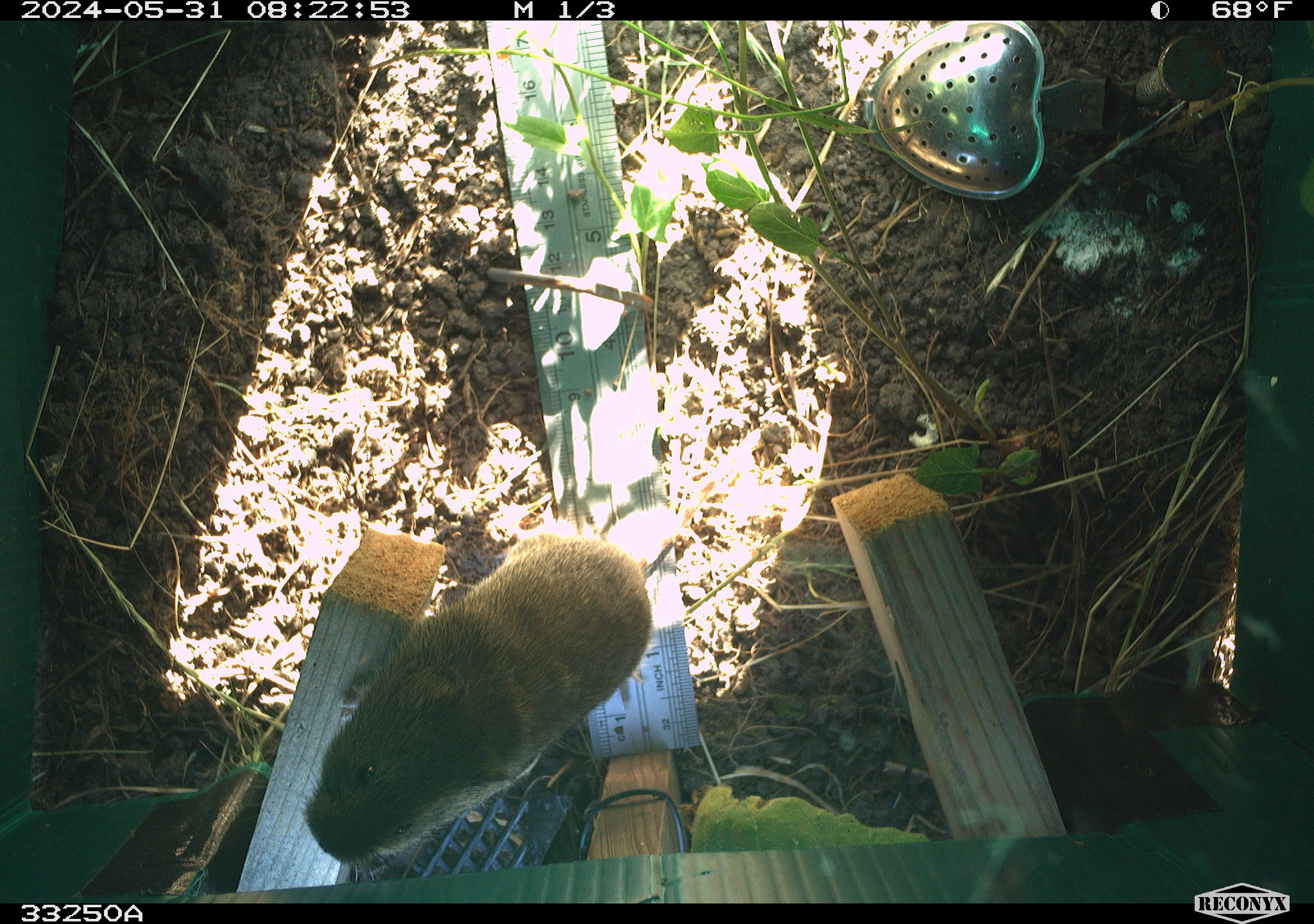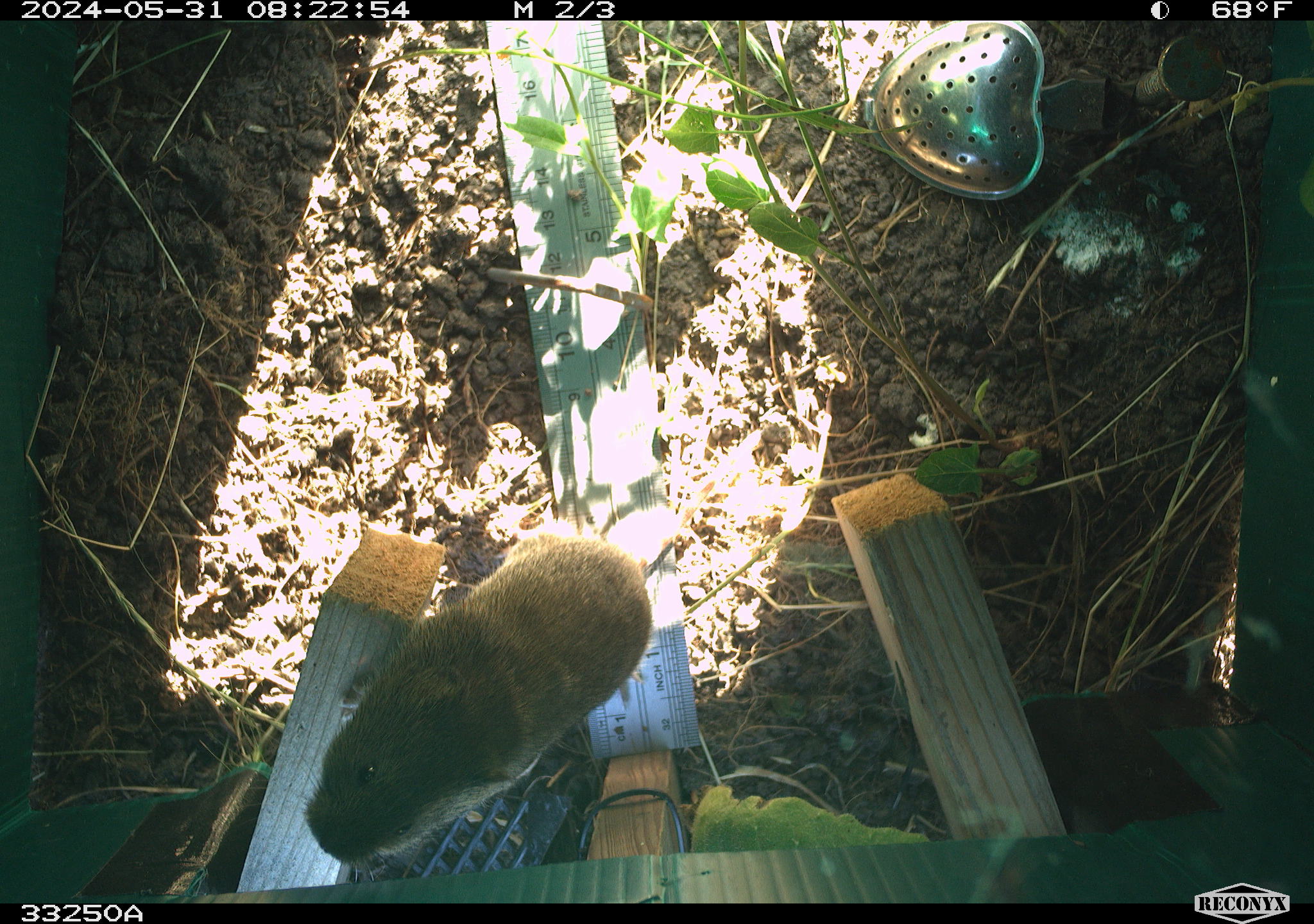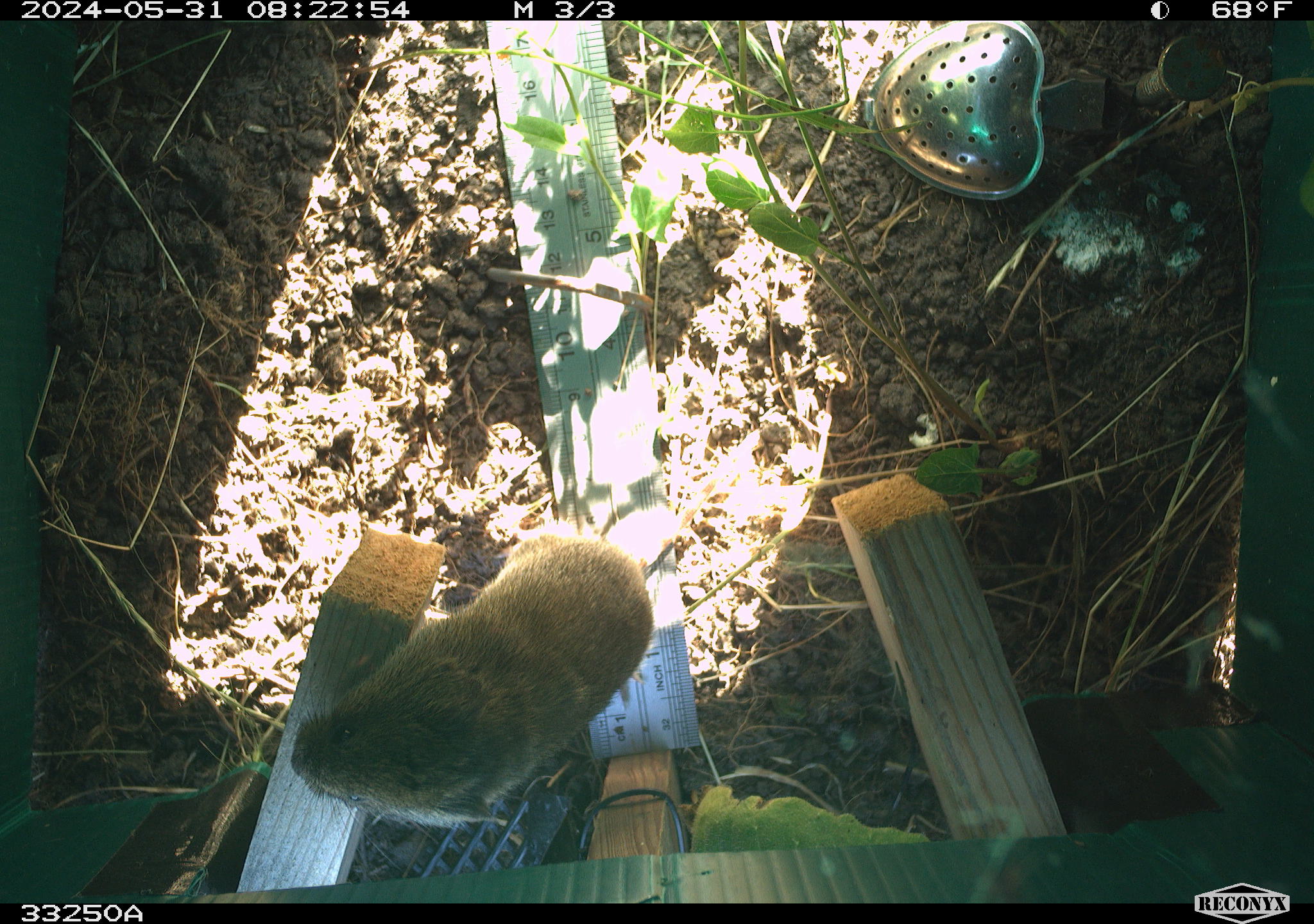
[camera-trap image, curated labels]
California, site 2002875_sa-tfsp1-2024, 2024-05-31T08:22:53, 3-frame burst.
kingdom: Animalia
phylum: Chordata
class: Mammalia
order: Rodentia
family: Cricetidae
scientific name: Arvicolinae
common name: voles, lemmings, and muskrats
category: arvicolinae subfamily